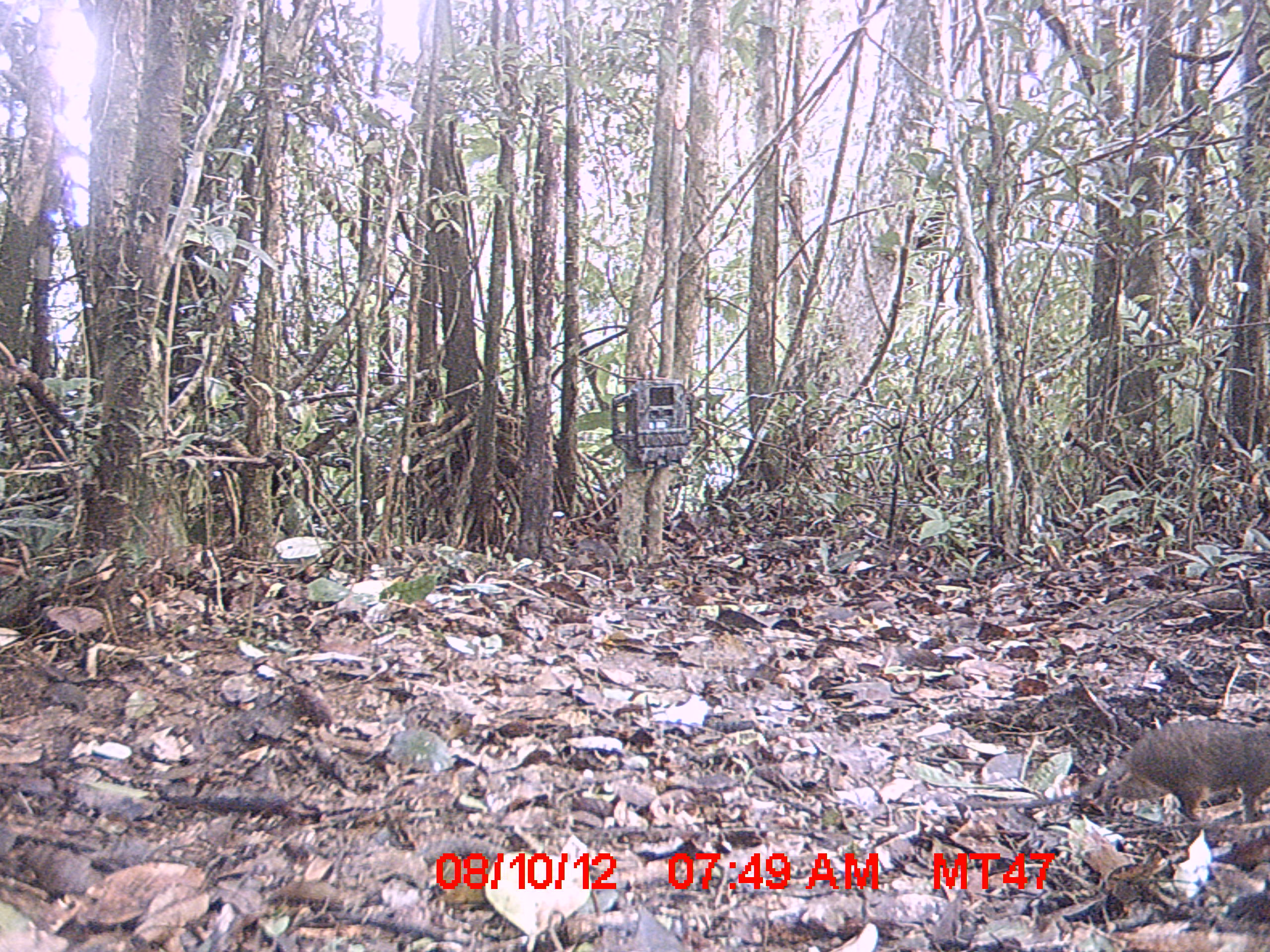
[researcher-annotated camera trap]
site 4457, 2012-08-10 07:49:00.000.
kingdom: Animalia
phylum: Chordata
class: Mammalia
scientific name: Mammalia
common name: mammals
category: small mammal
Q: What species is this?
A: Small mammal (mammals) (Mammalia).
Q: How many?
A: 1.